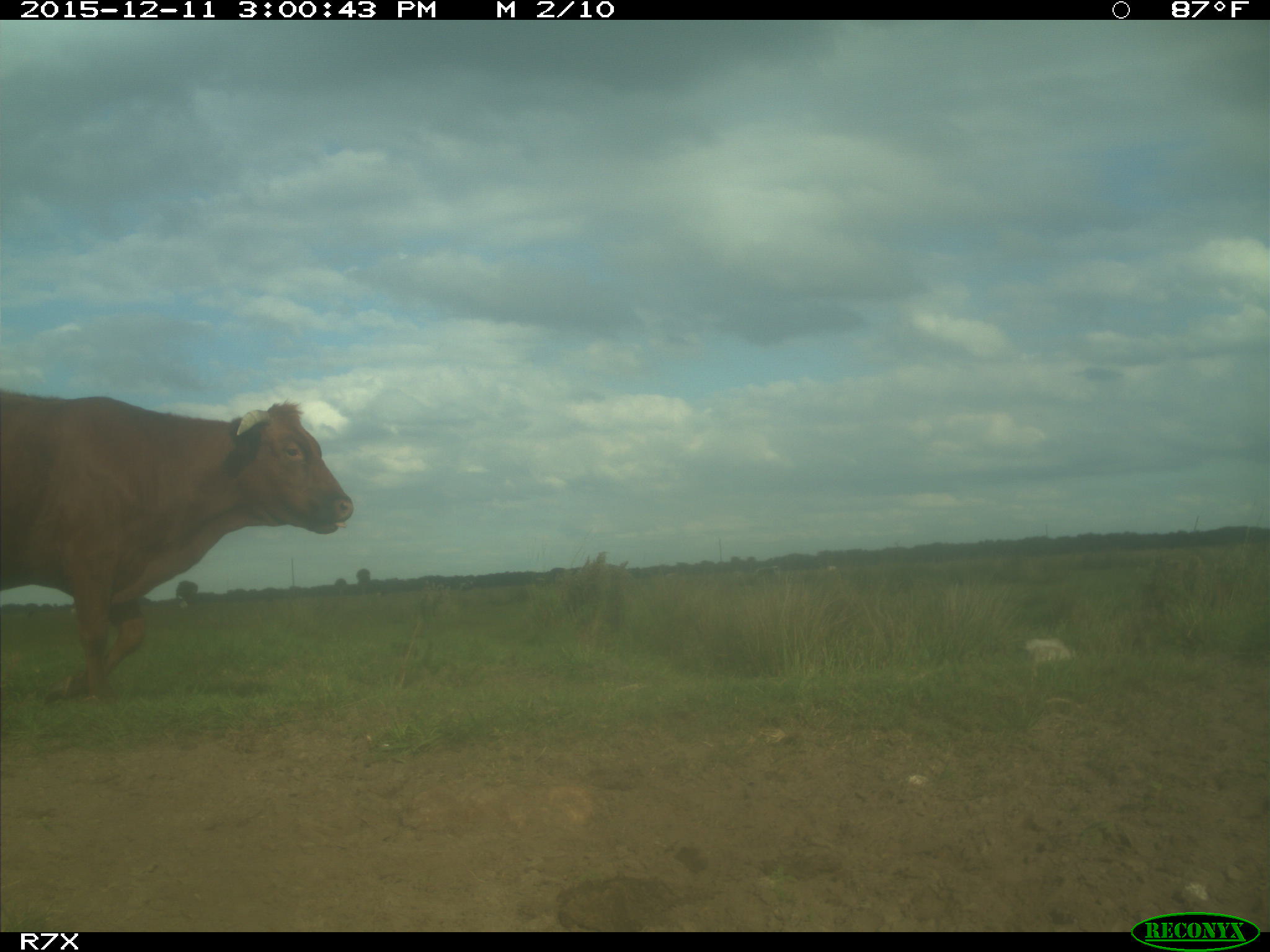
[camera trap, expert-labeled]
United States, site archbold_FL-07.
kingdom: Animalia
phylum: Chordata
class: Mammalia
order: Artiodactyla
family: Bovidae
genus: Bos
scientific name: Bos taurus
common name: domestic cow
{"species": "Bos taurus (domestic cow)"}